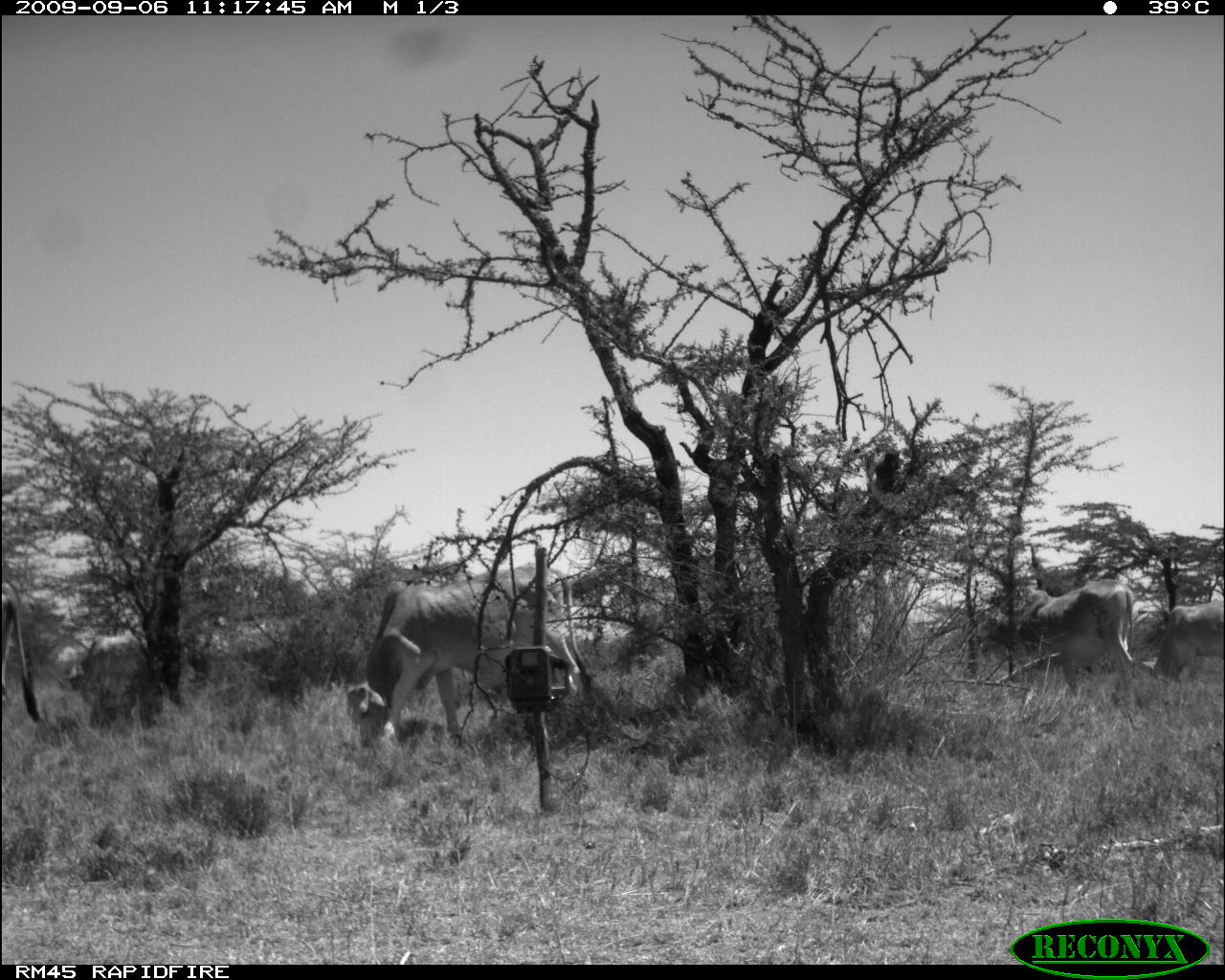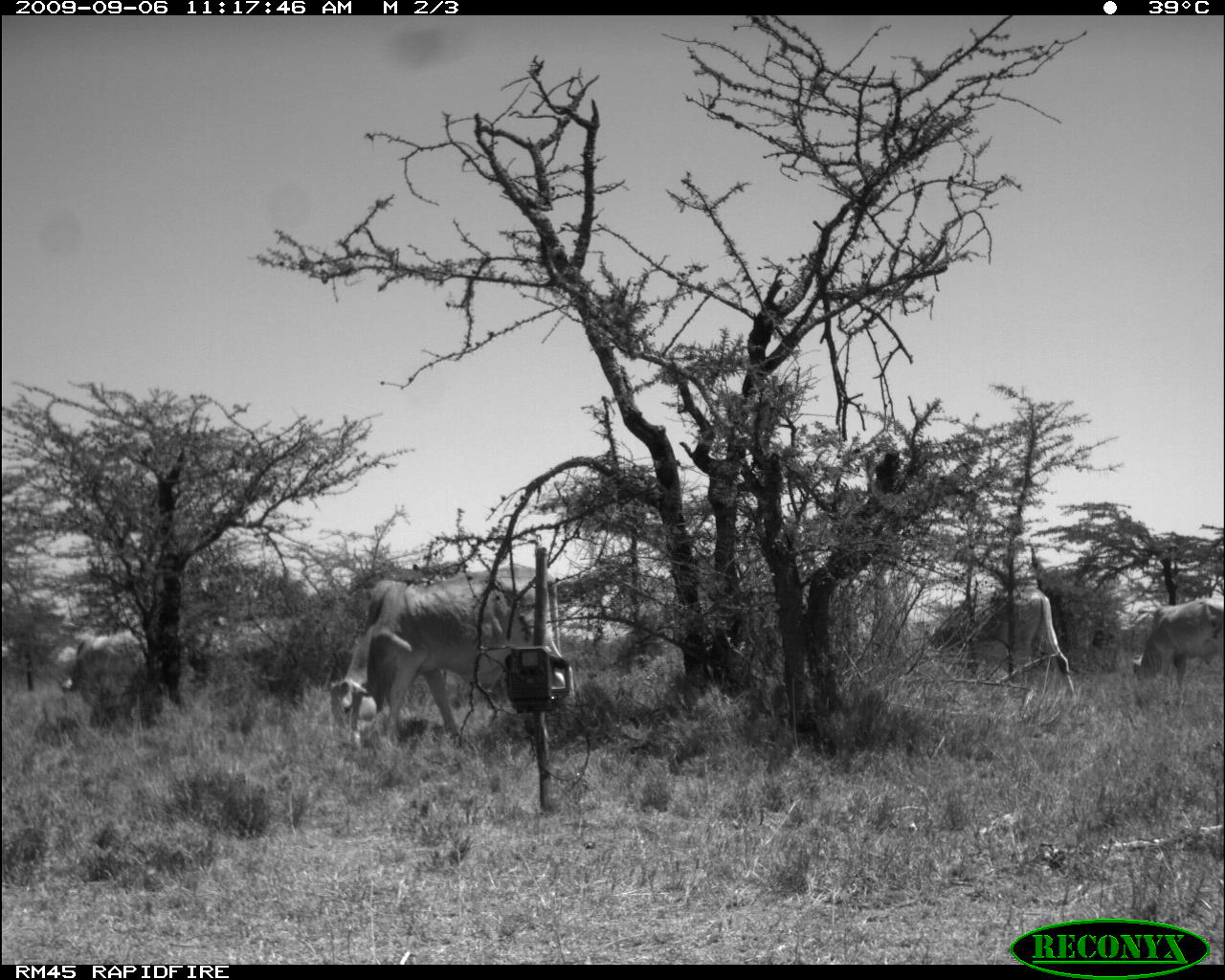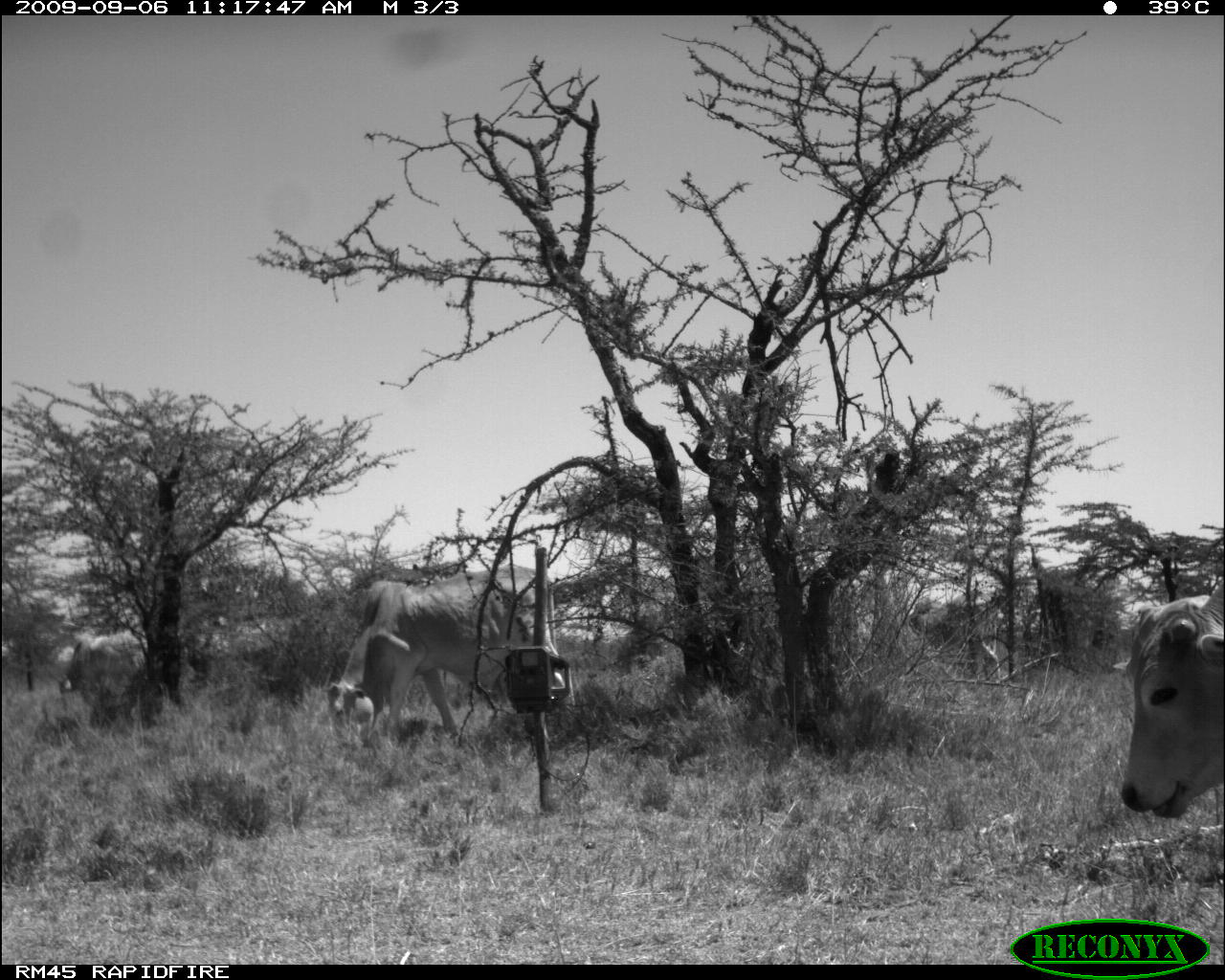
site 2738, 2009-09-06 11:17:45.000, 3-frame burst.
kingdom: Animalia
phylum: Chordata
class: Mammalia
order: Artiodactyla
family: Bovidae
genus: Bos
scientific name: Bos taurus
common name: domestic cattle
Bos taurus (domestic cattle), count 5.